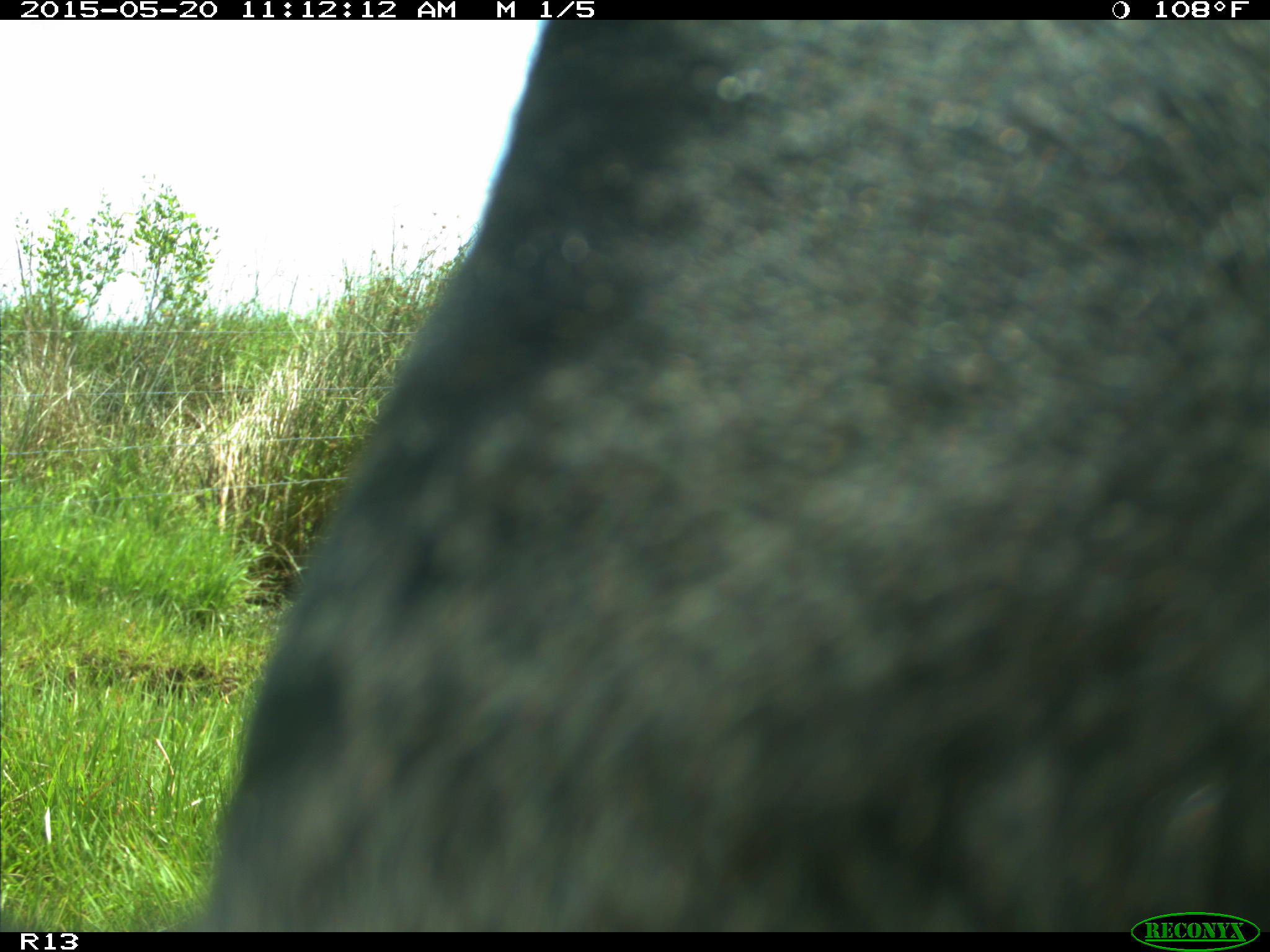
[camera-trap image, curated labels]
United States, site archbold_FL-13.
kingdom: Animalia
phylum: Chordata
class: Mammalia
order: Artiodactyla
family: Bovidae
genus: Bos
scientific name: Bos taurus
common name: domestic cow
Bos taurus (domestic cow).